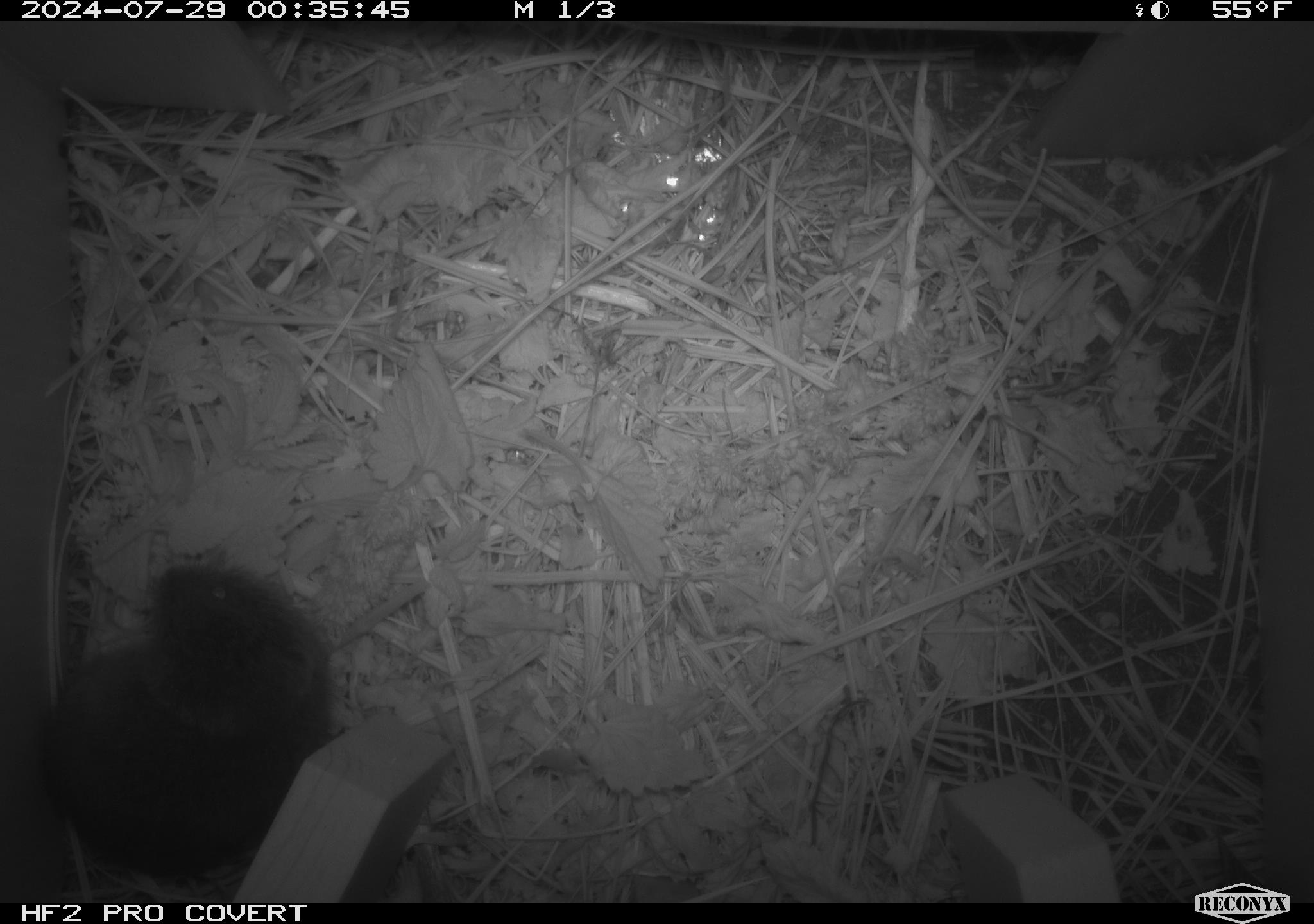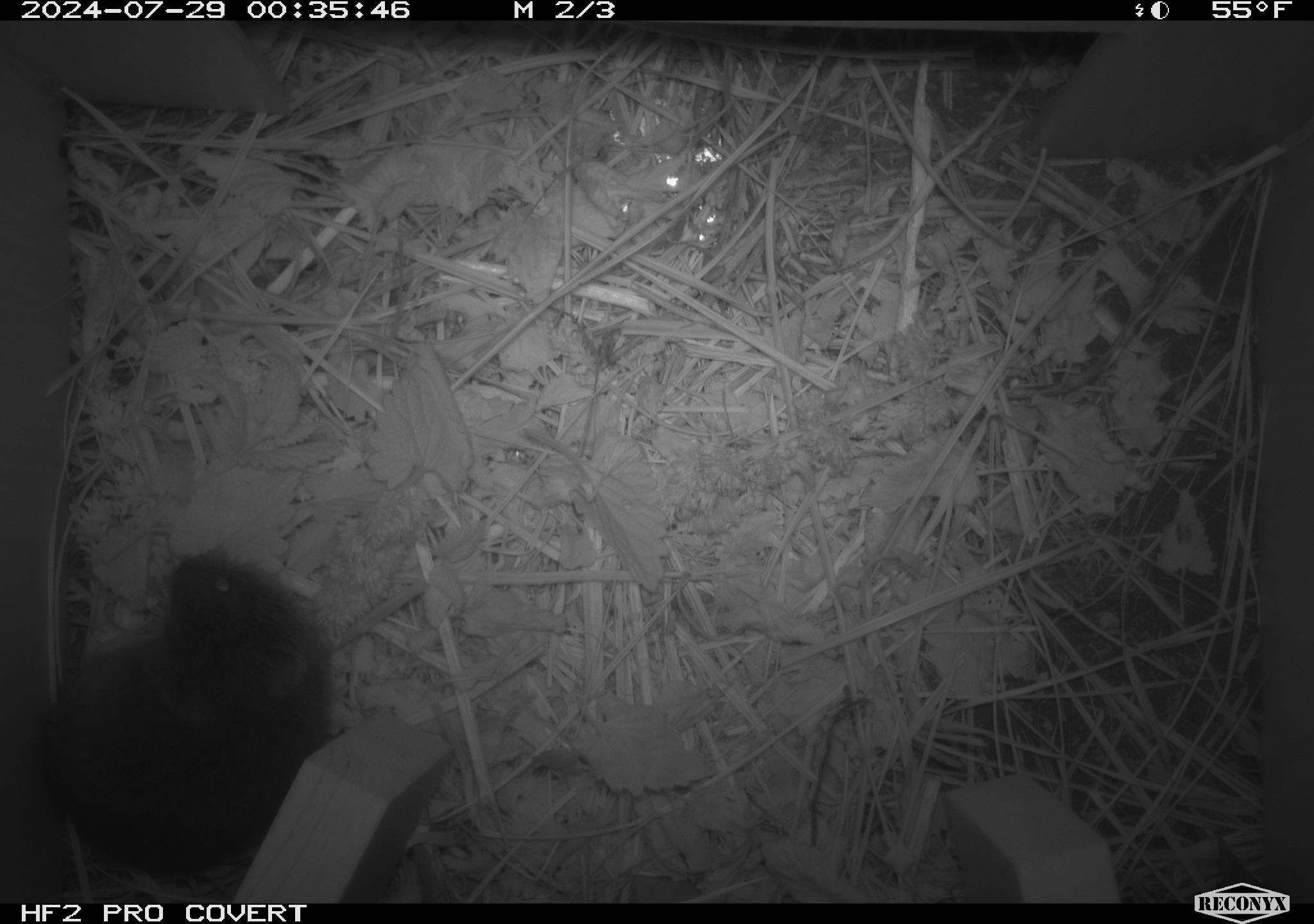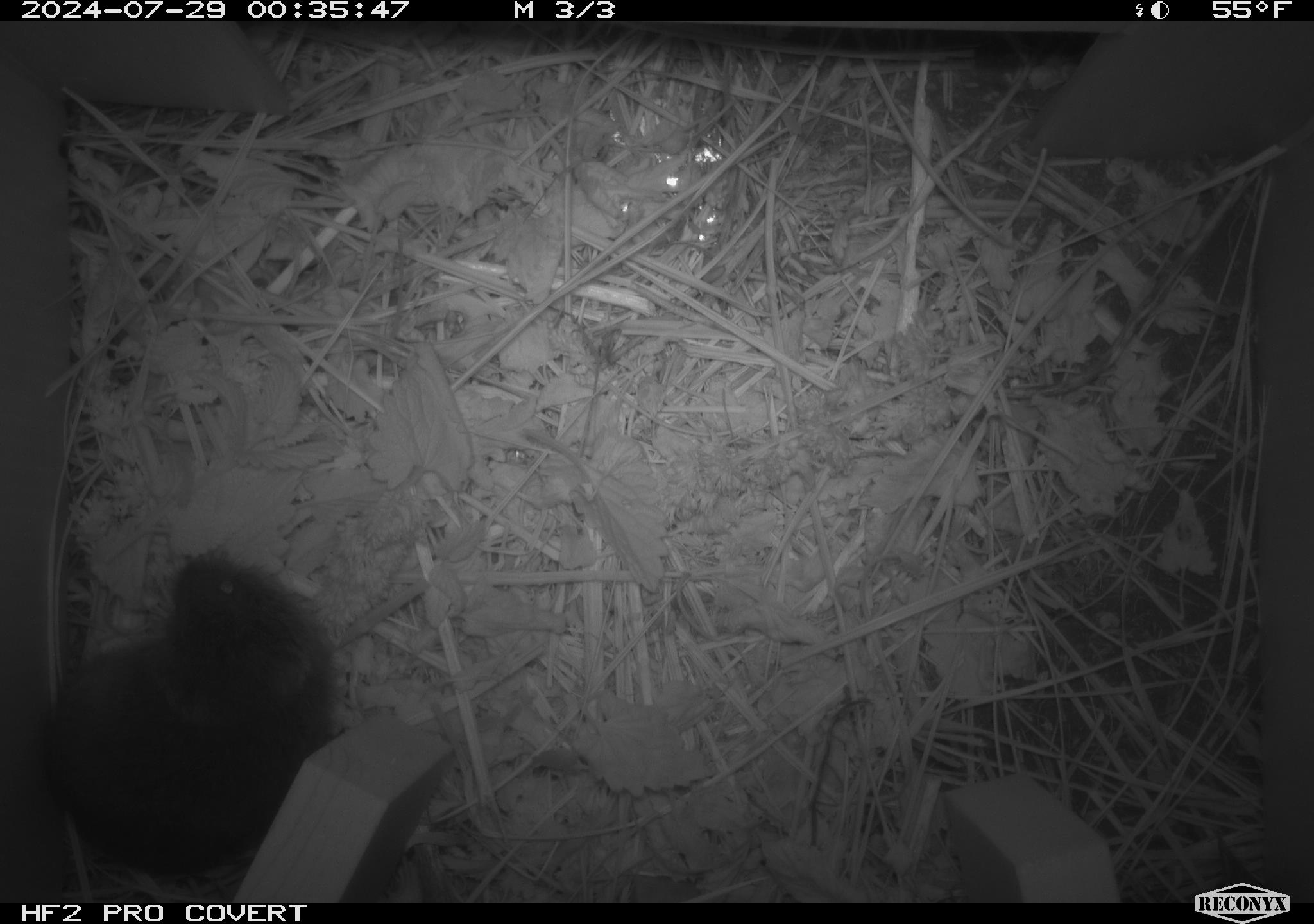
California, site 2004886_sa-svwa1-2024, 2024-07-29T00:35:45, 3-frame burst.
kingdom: Animalia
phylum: Chordata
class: Mammalia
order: Rodentia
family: Cricetidae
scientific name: Arvicolinae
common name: voles, lemmings, and muskrats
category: arvicolinae subfamily